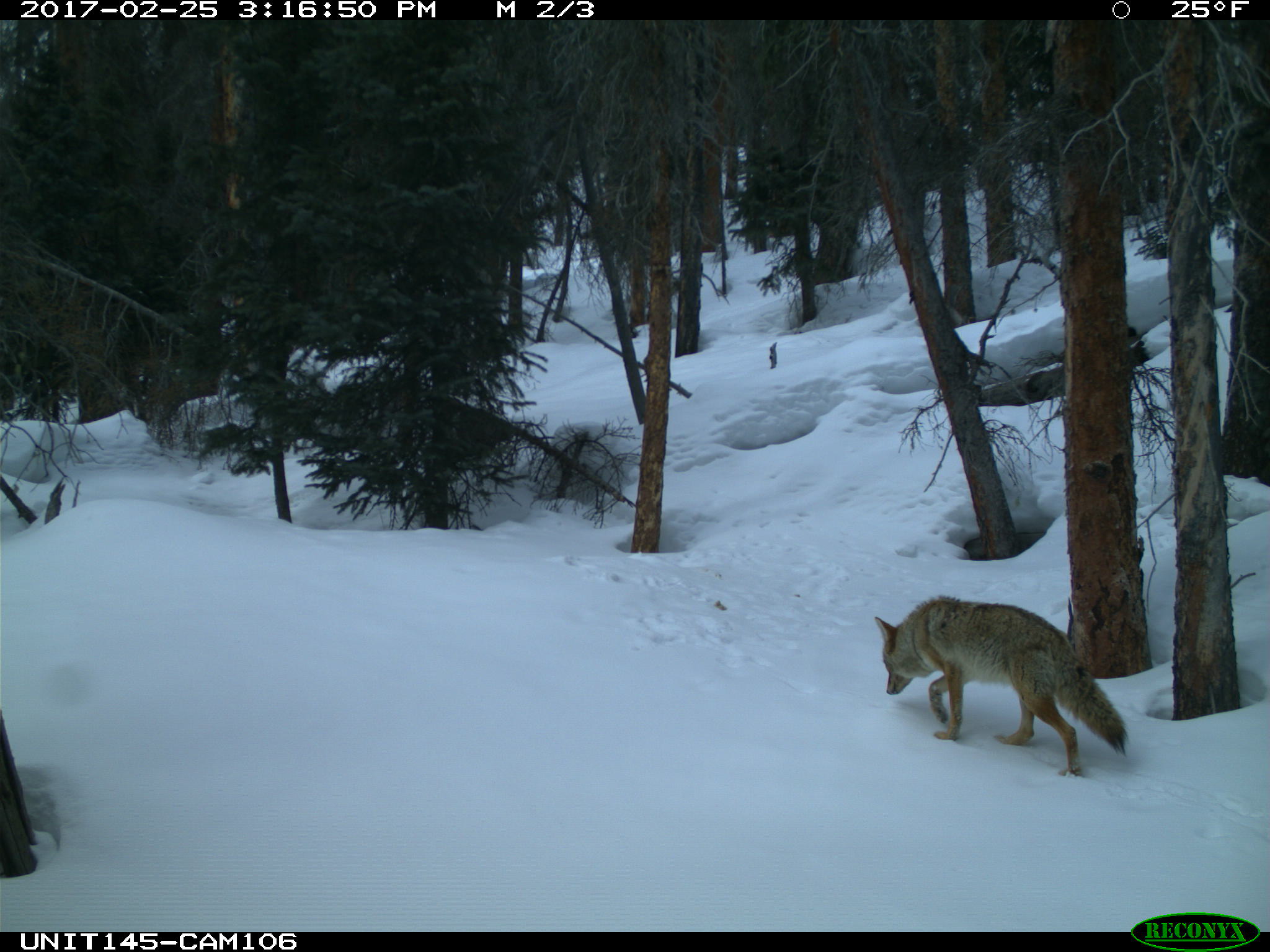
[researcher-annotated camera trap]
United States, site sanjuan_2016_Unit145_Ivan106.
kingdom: Animalia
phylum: Chordata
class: Mammalia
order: Carnivora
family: Canidae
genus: Canis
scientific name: Canis latrans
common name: coyote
Canis latrans (coyote).